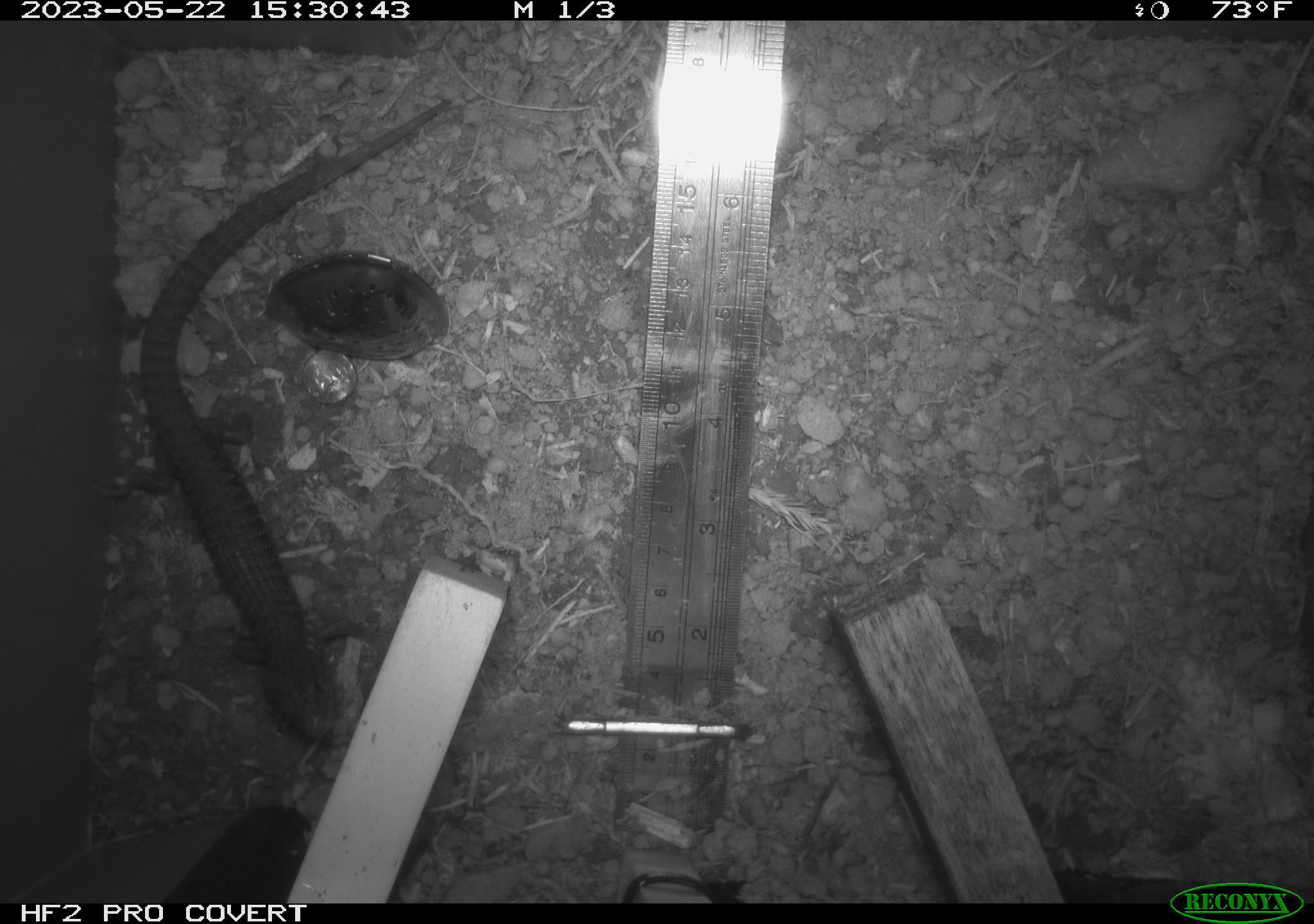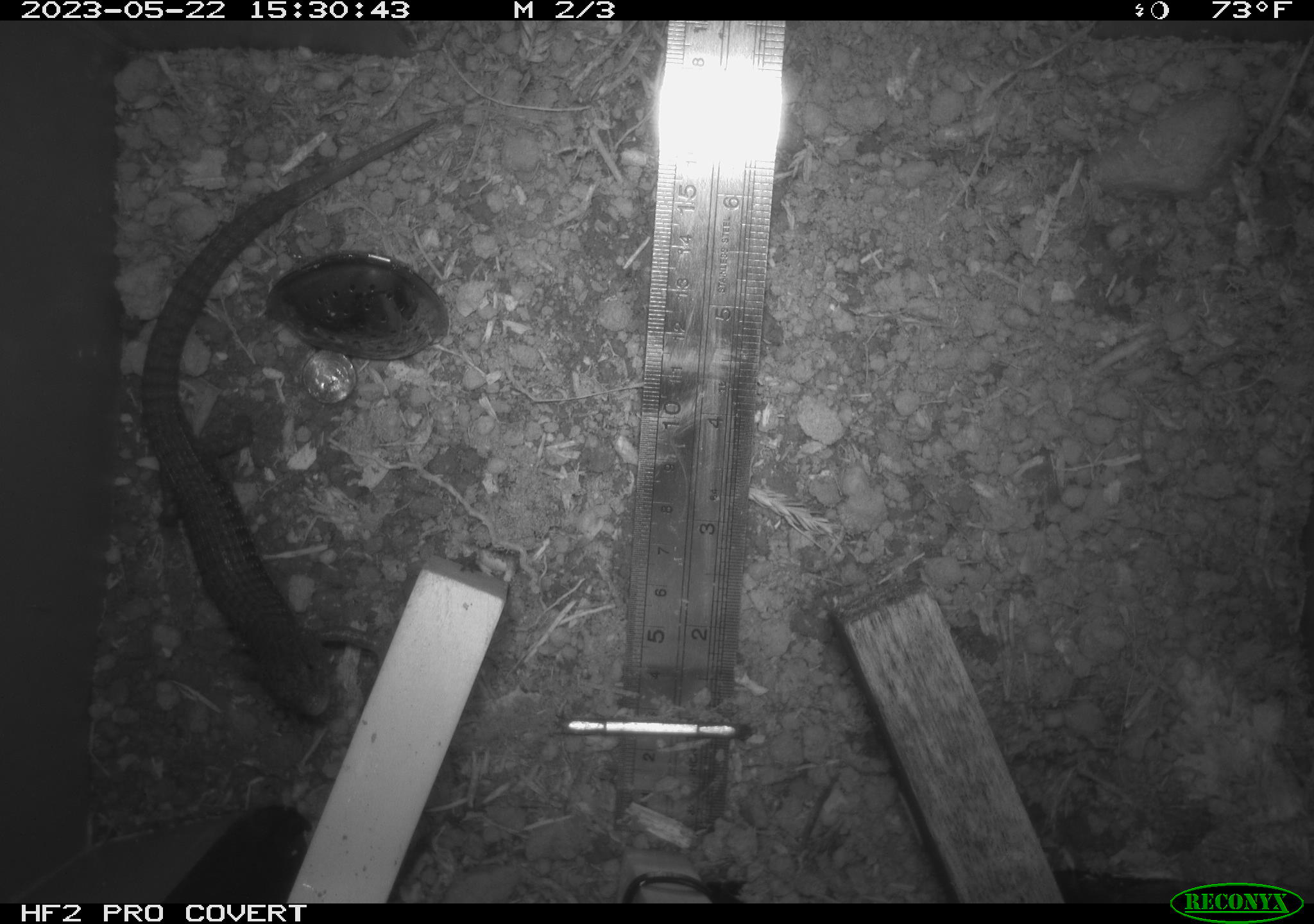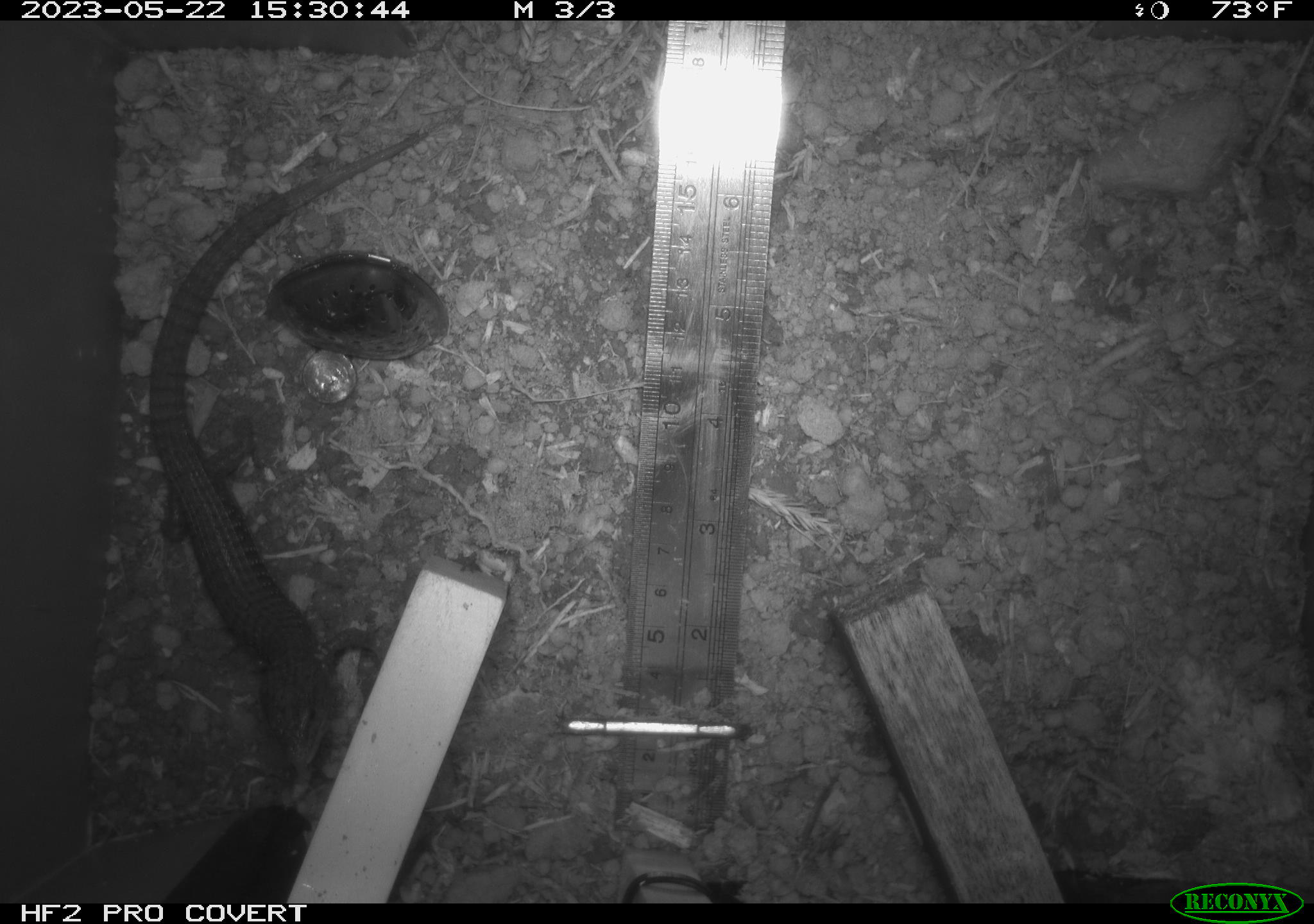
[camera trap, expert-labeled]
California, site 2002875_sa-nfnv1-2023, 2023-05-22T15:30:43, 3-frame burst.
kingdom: Animalia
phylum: Chordata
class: Reptilia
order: Squamata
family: Anguidae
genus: Elgaria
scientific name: Elgaria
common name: alligator lizards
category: elgaria species